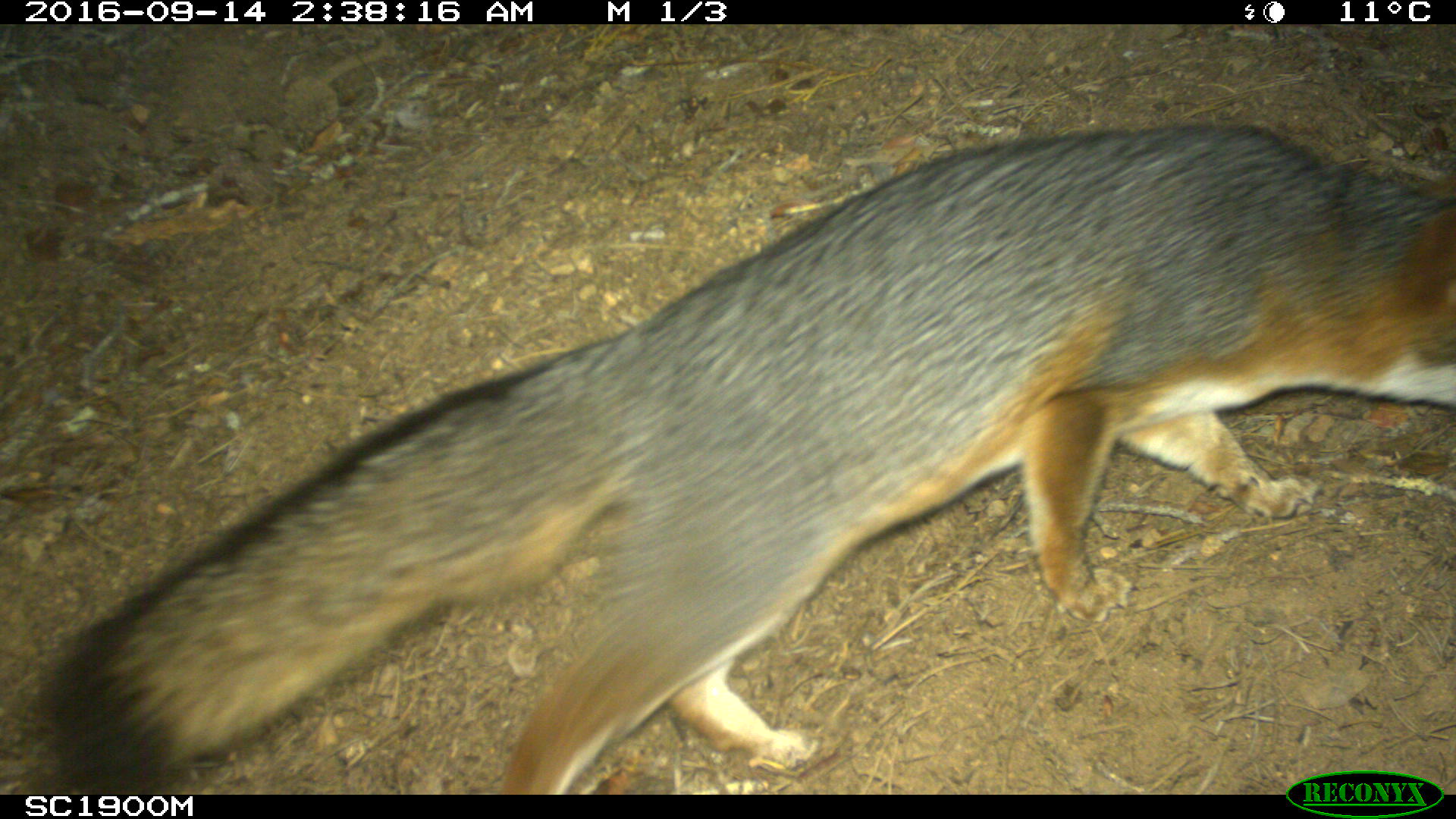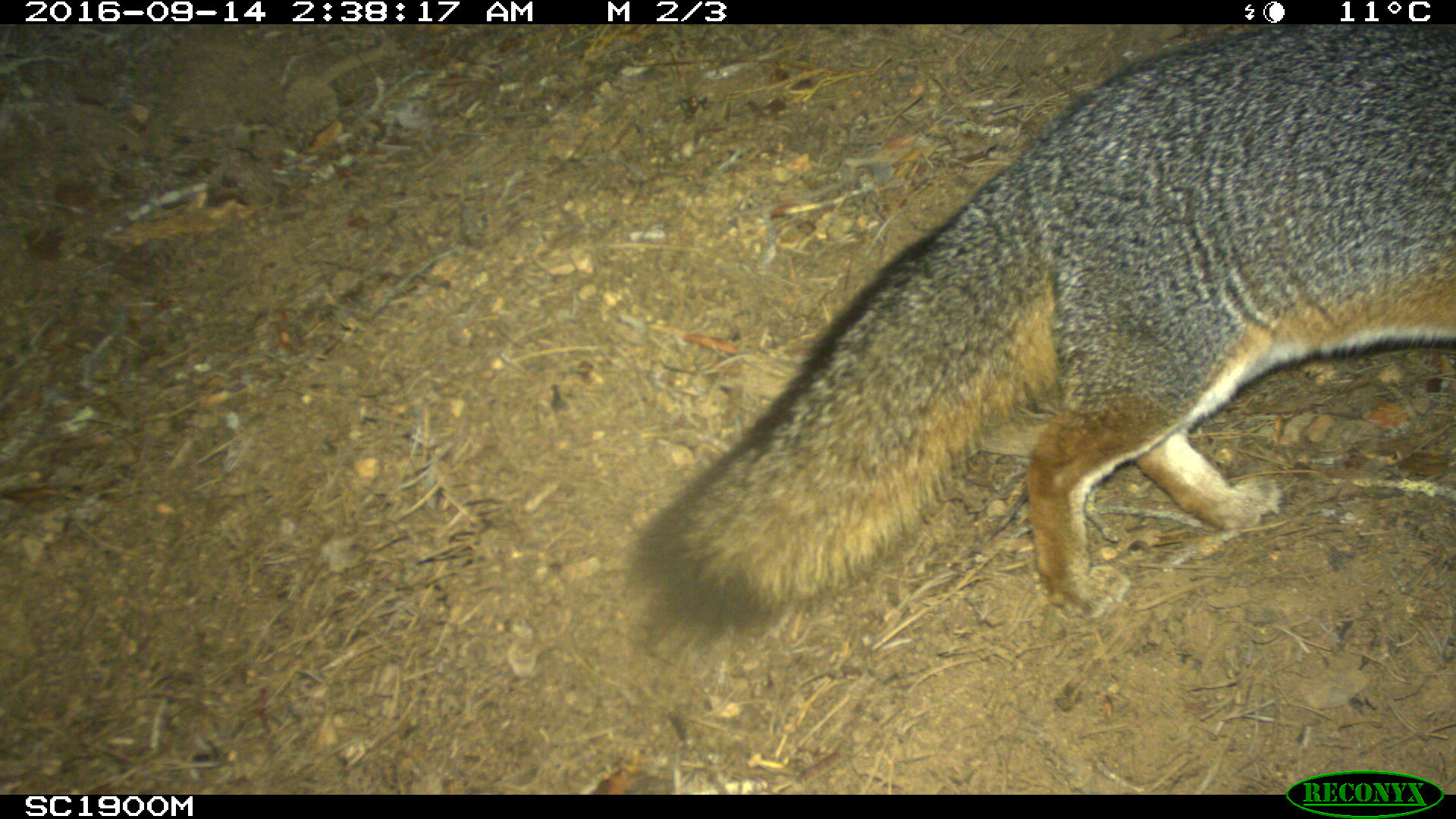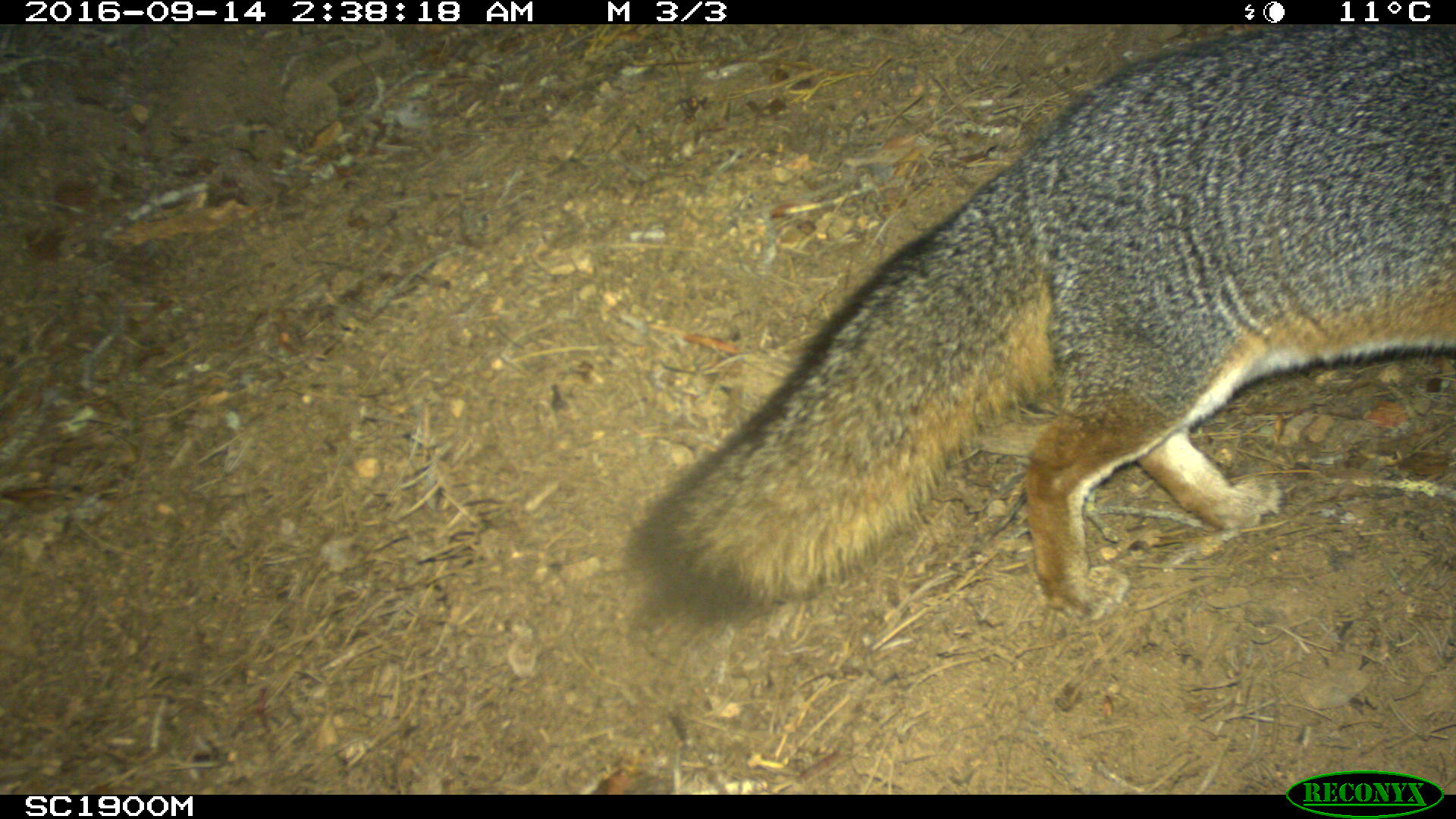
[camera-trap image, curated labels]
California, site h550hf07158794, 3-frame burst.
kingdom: Animalia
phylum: Chordata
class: Mammalia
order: Carnivora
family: Canidae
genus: Urocyon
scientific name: Urocyon littoralis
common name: island fox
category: fox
Fox (island fox) (Urocyon littoralis).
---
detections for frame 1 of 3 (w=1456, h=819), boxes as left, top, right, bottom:
fox: 39, 126, 1455, 795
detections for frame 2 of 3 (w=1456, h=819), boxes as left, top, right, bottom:
fox: 623, 23, 1452, 660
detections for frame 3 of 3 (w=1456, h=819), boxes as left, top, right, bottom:
fox: 603, 23, 1455, 669